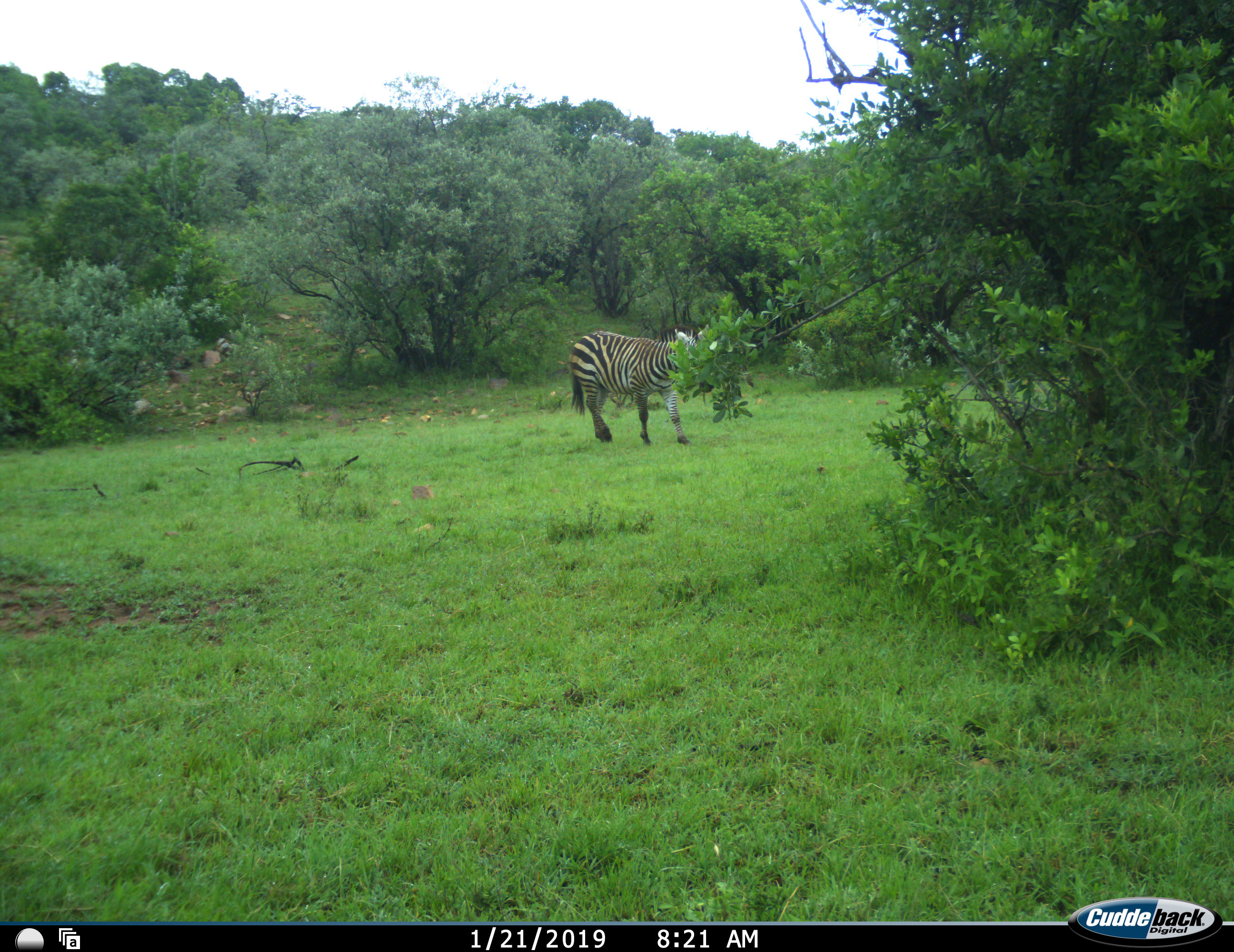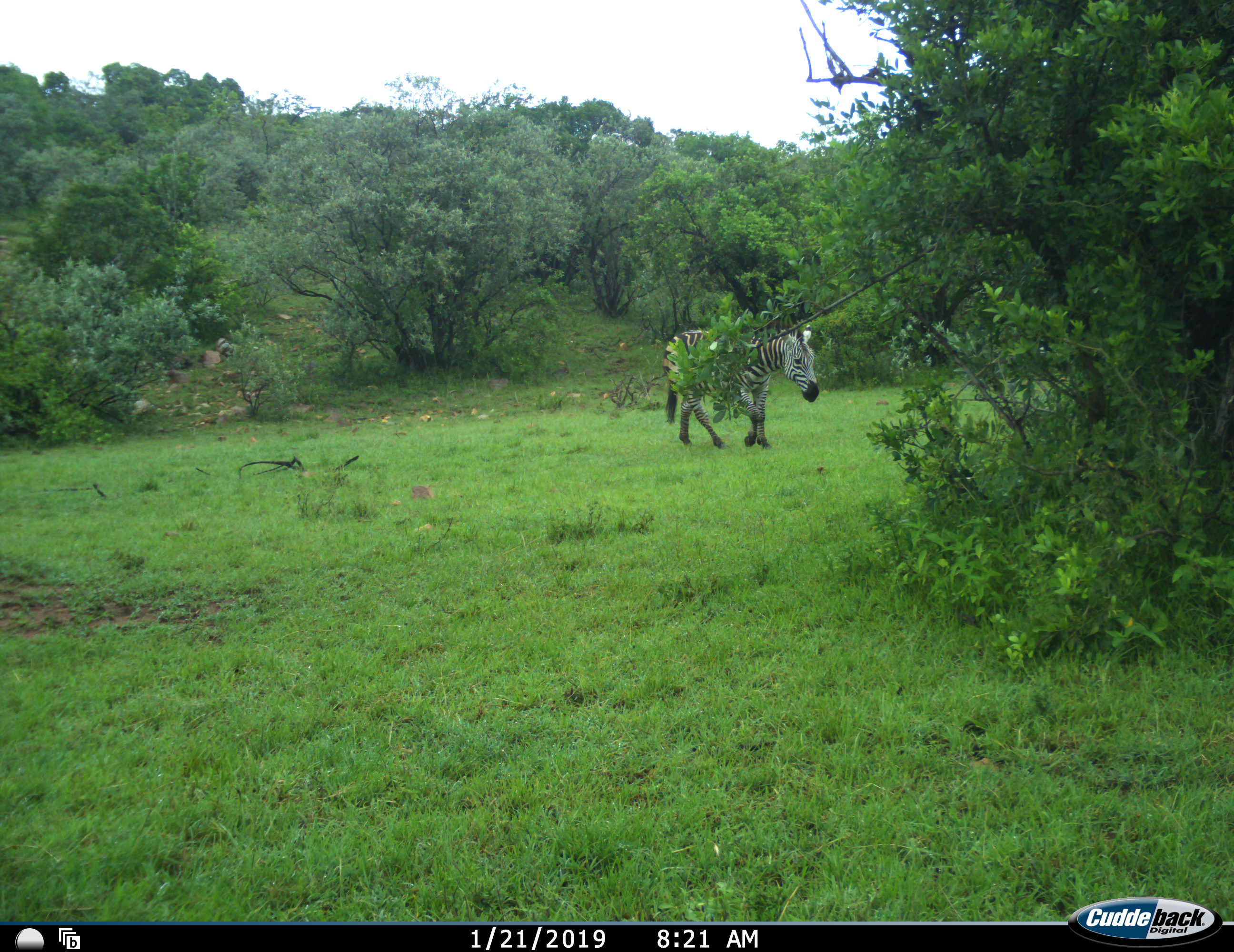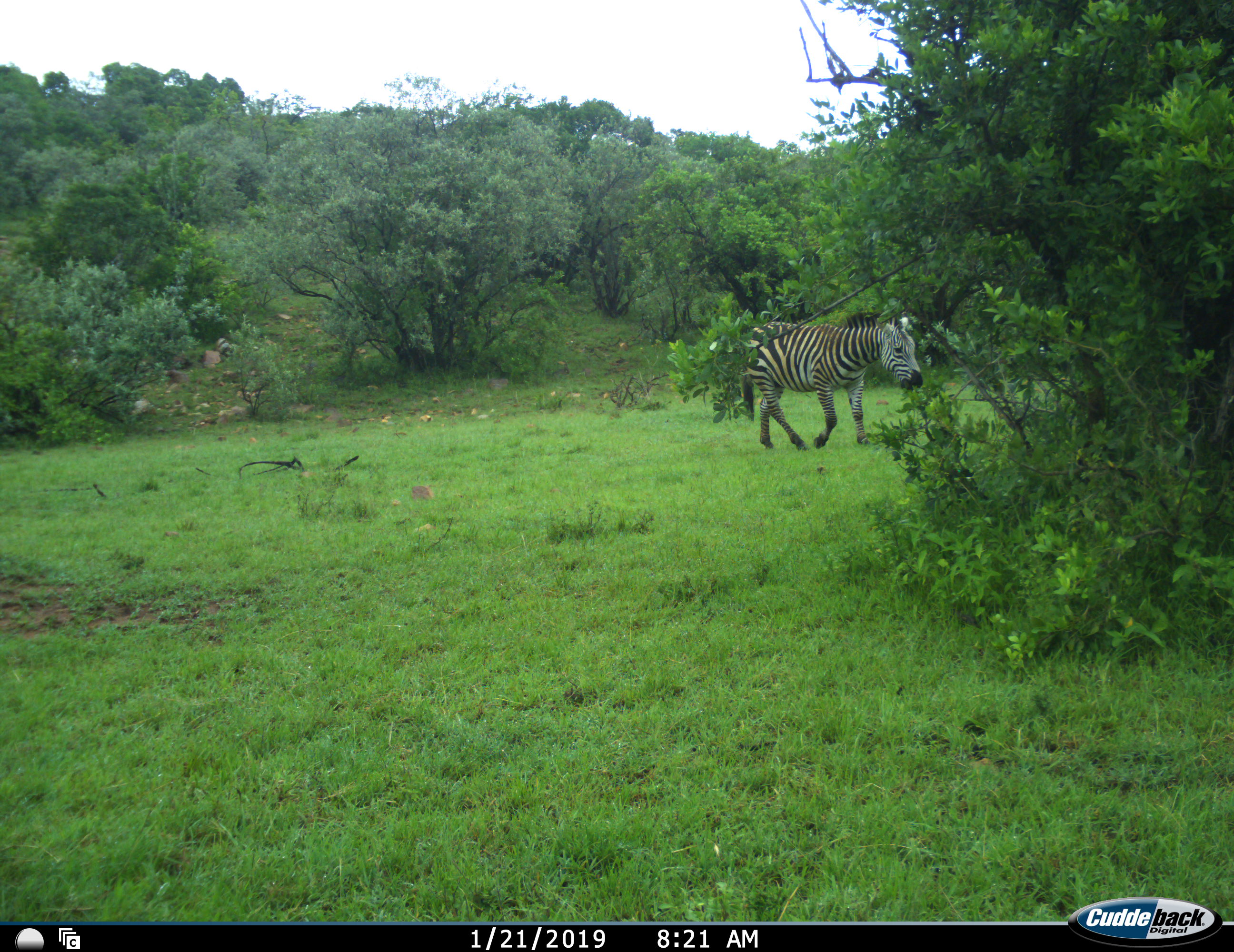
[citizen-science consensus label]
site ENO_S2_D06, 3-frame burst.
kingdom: Animalia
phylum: Chordata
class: Mammalia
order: Perissodactyla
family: Equidae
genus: Equus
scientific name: Equus quagga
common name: plains zebra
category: zebraplains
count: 1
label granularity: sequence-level